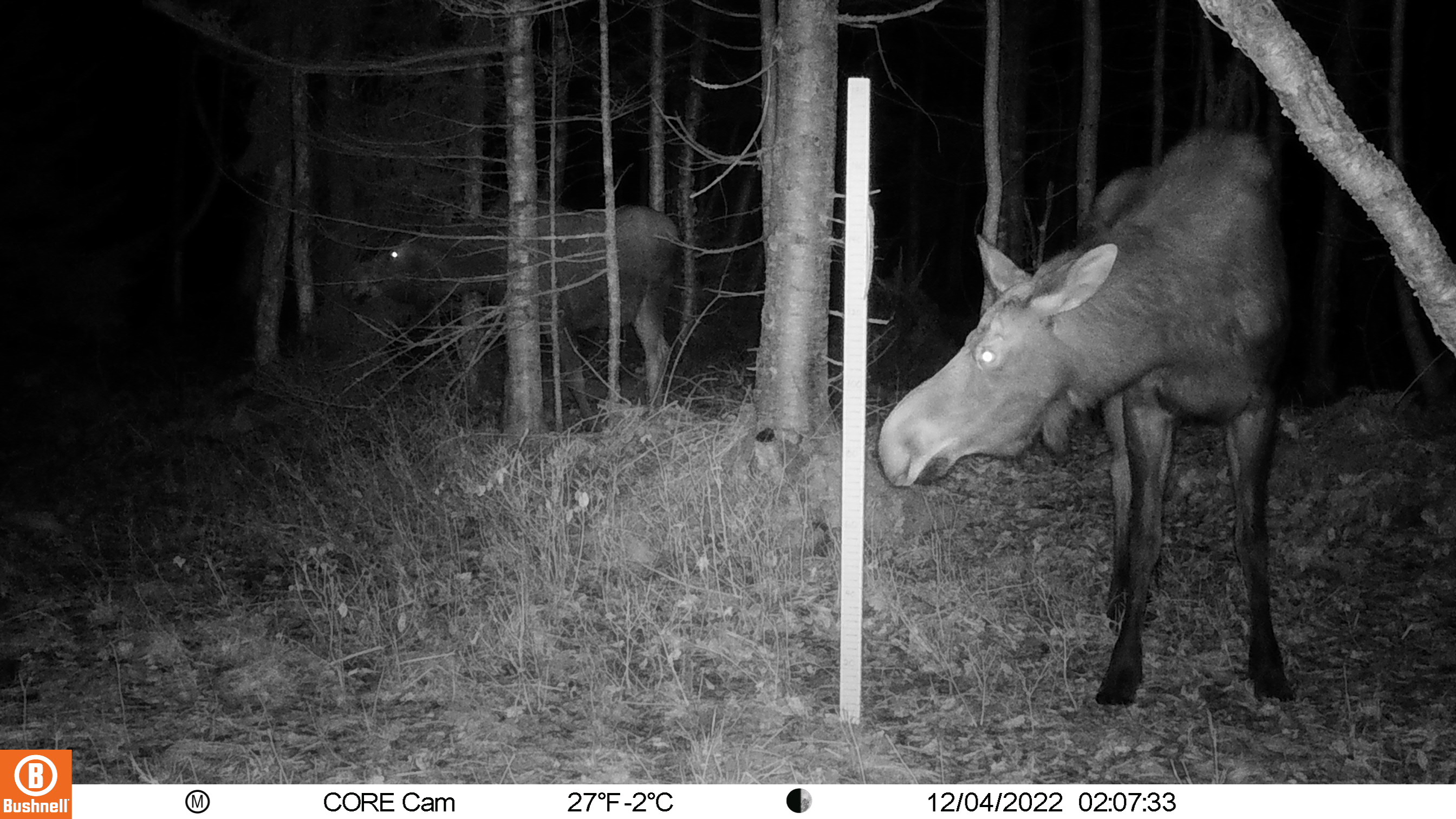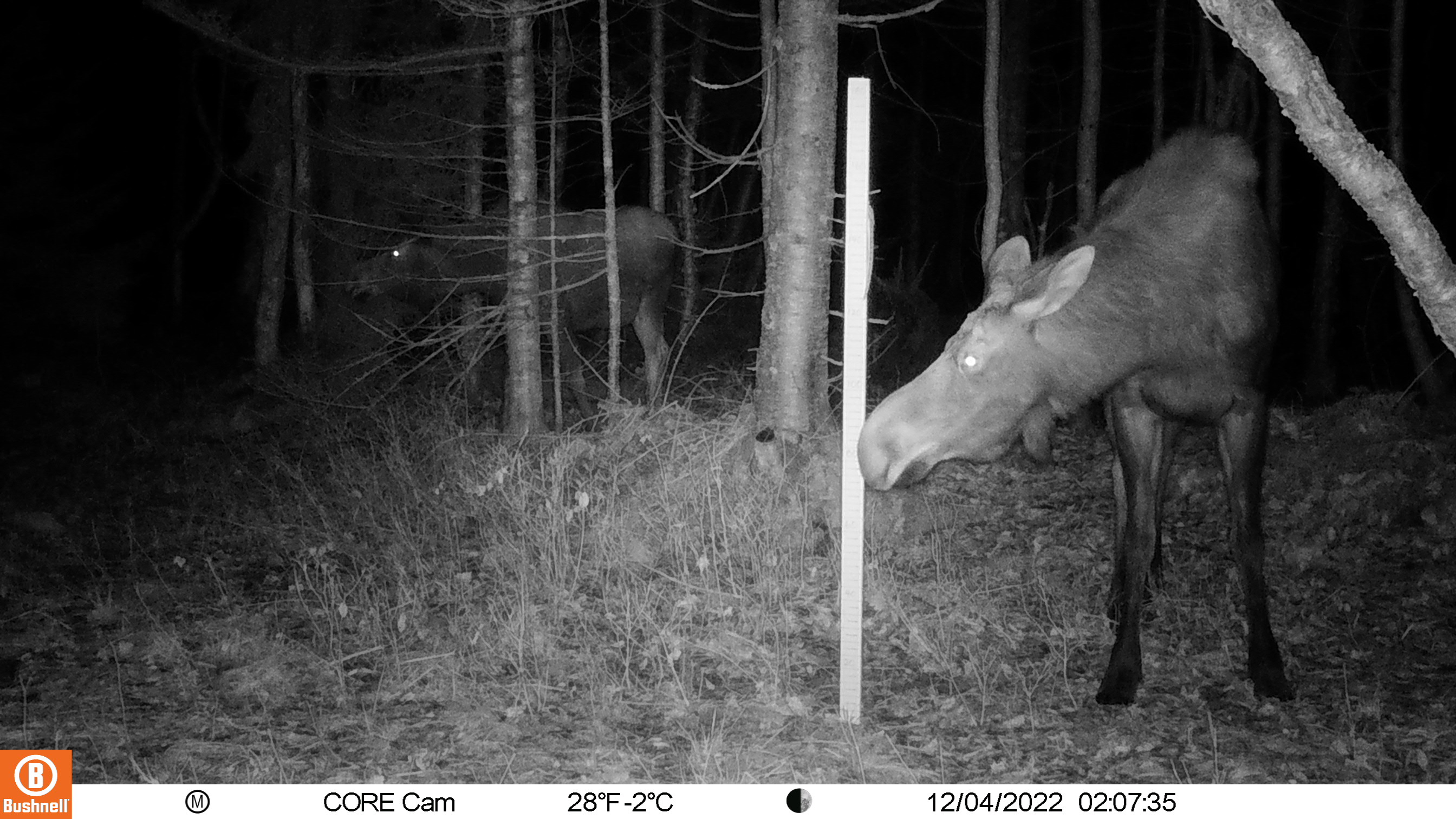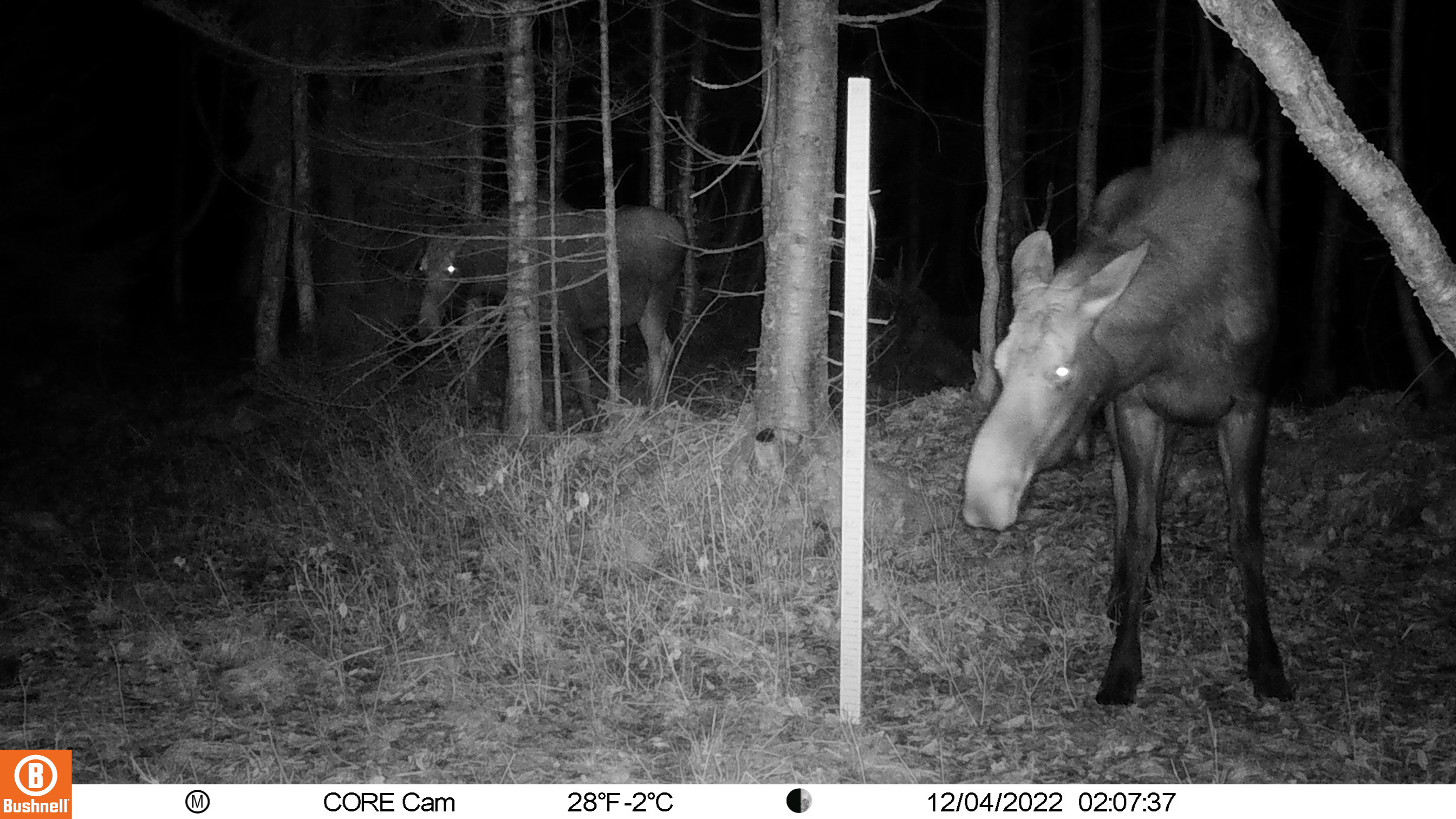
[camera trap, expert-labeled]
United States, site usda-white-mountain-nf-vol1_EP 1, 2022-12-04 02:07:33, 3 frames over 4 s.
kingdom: Animalia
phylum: Chordata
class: Mammalia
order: Artiodactyla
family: Cervidae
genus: Alces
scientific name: Alces alces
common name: moose